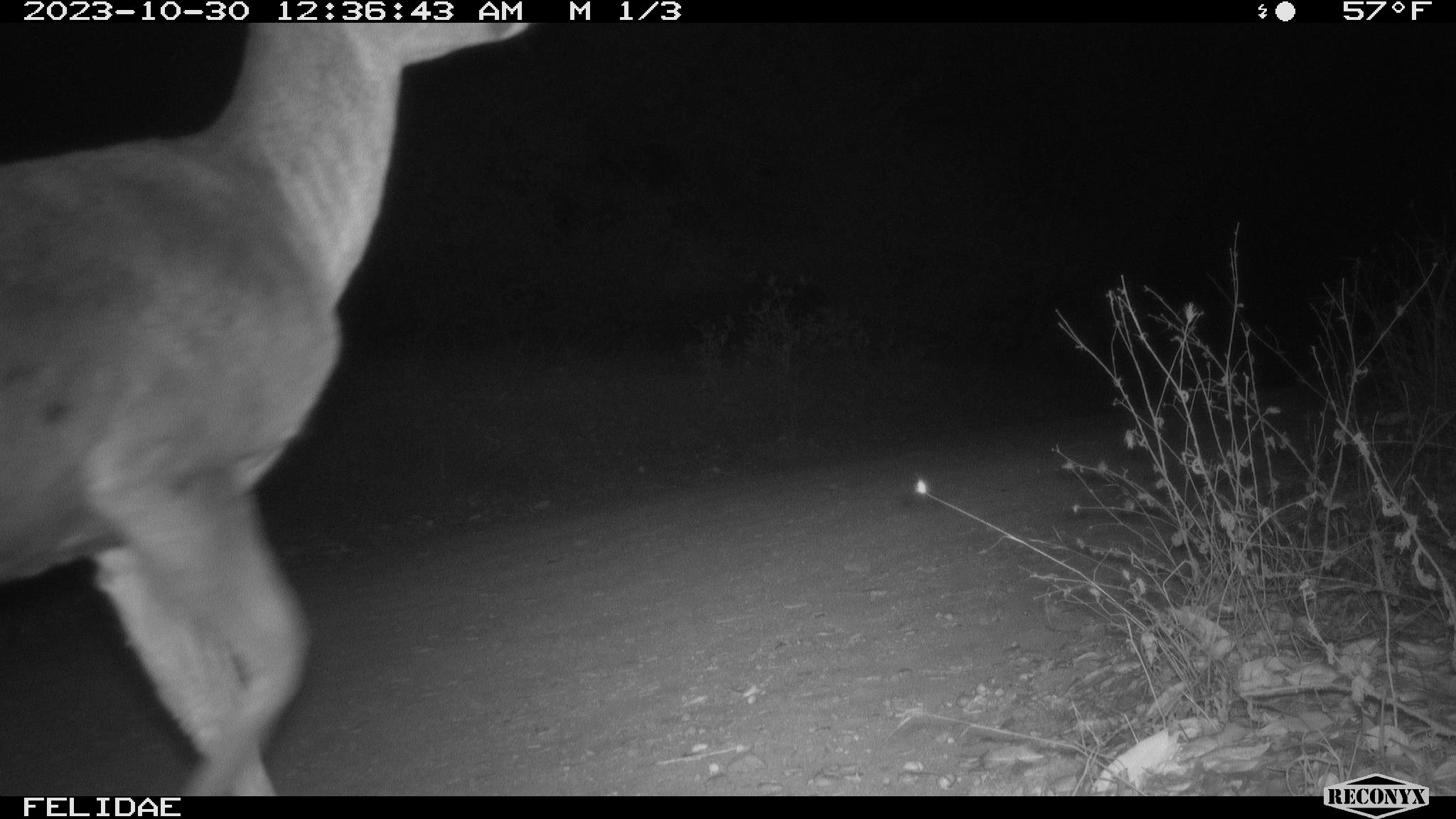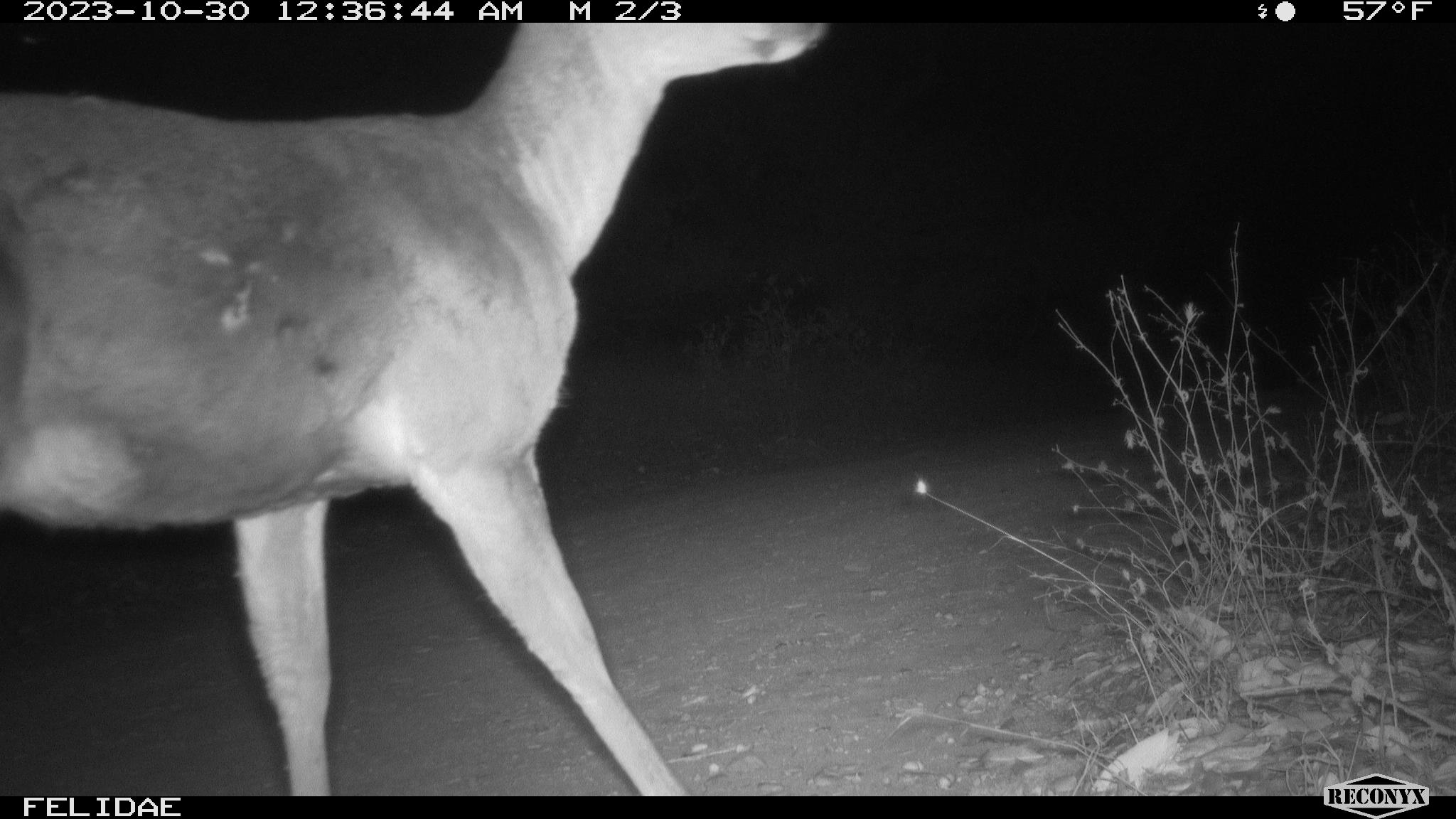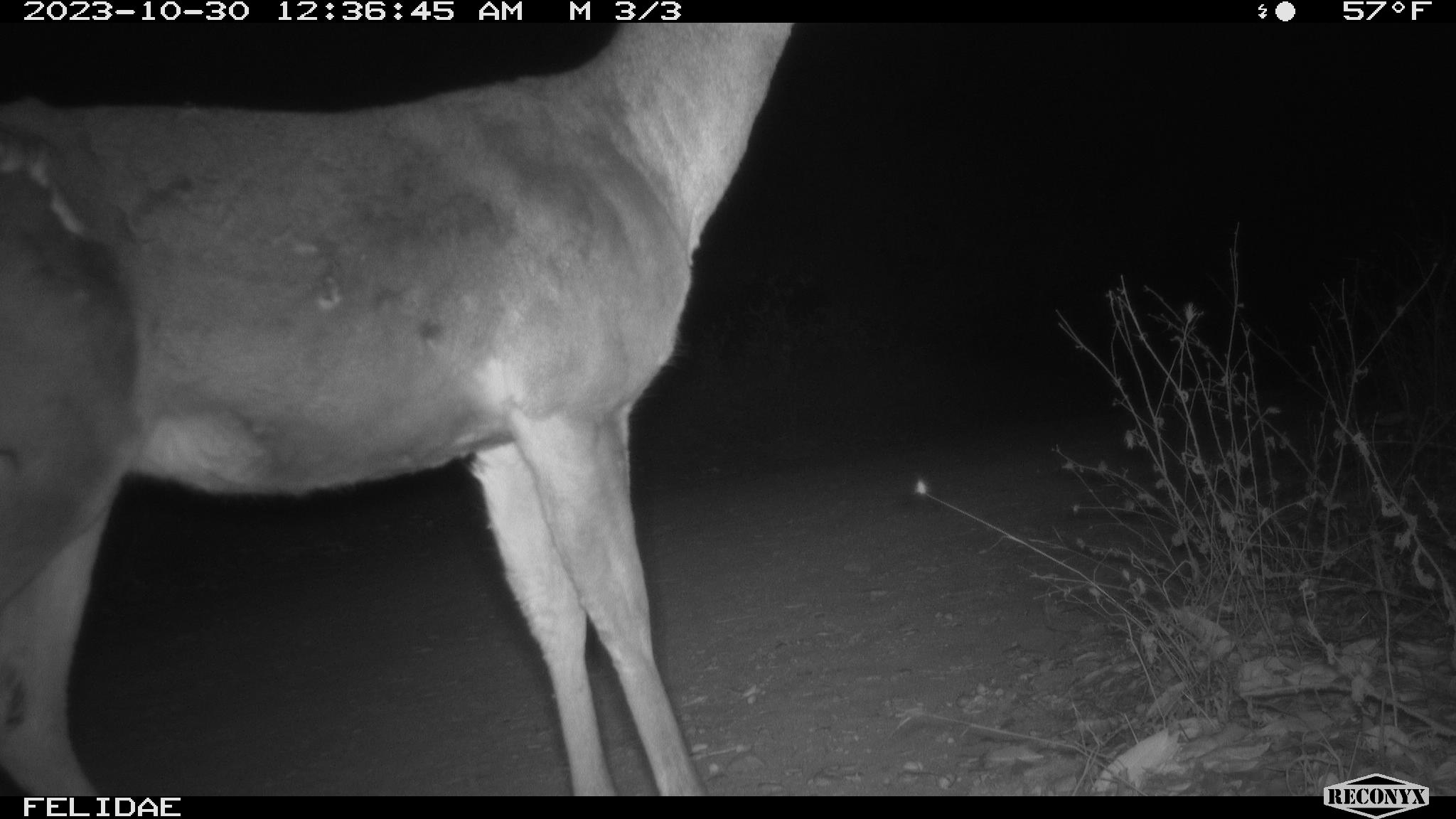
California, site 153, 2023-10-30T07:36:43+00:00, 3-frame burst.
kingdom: Animalia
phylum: Chordata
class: Mammalia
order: Artiodactyla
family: Cervidae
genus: Odocoileus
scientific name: Odocoileus hemionus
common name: mule deer